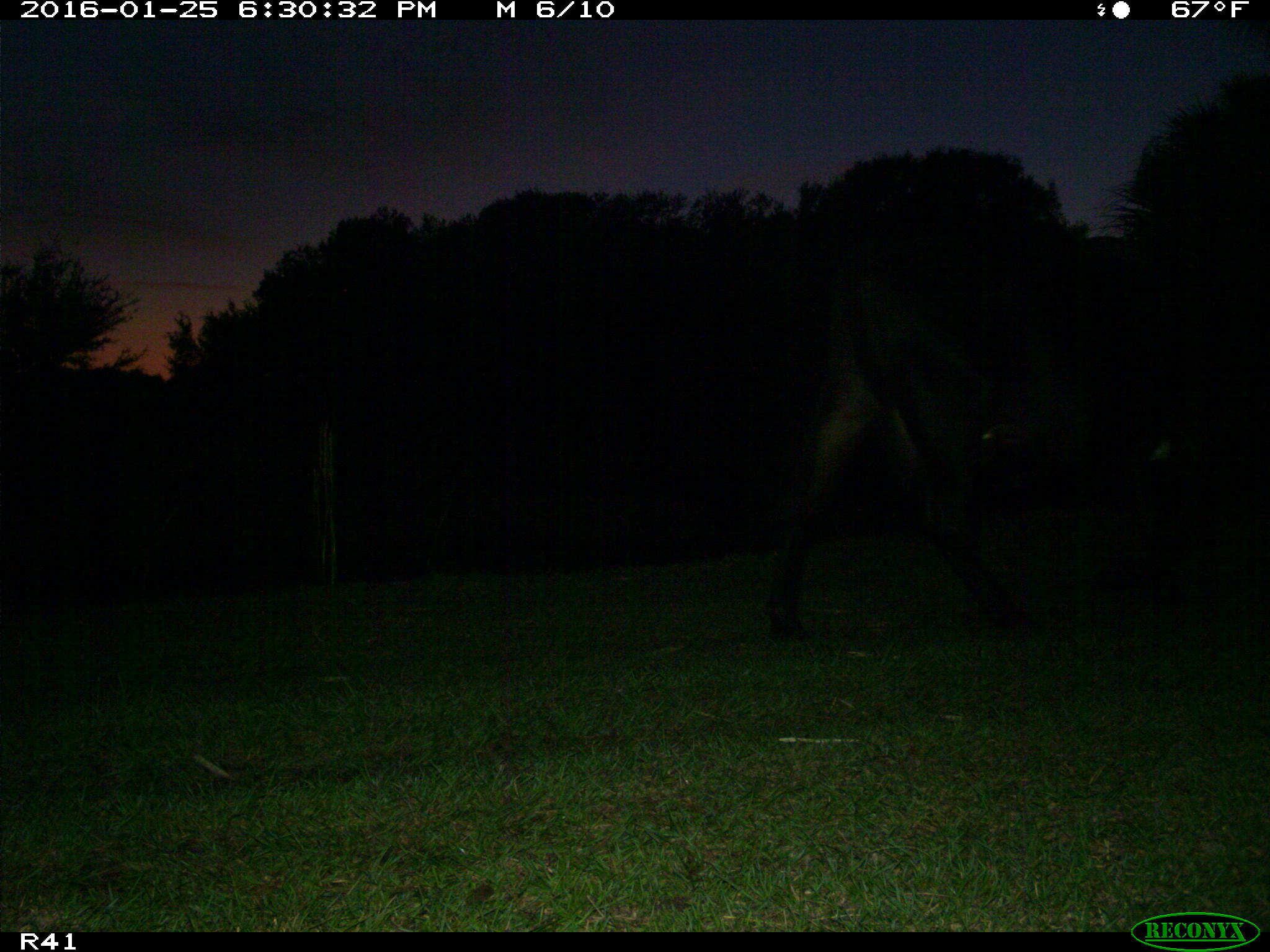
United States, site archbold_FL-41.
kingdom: Animalia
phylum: Chordata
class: Mammalia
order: Artiodactyla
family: Bovidae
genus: Bos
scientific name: Bos taurus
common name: domestic cow